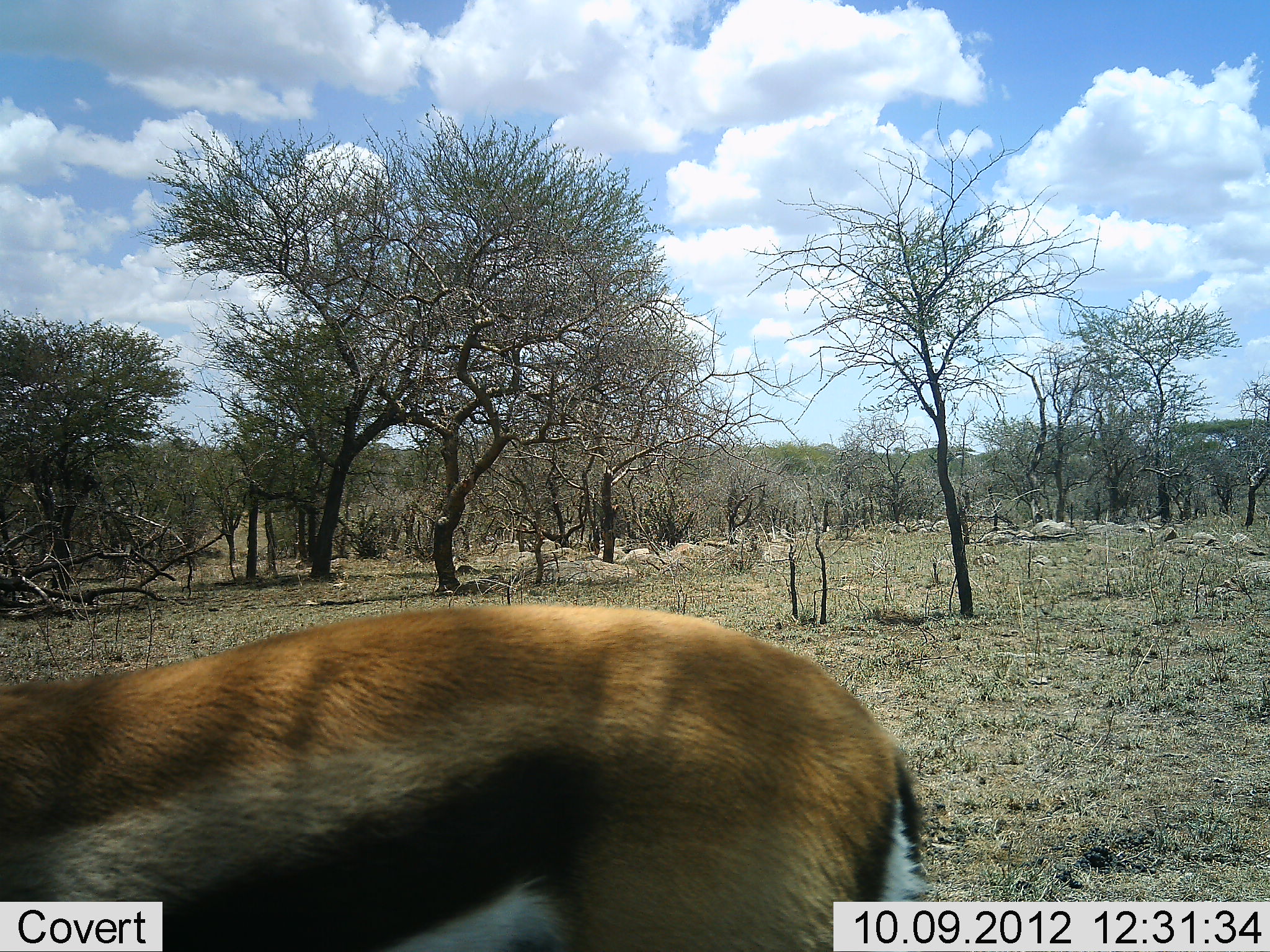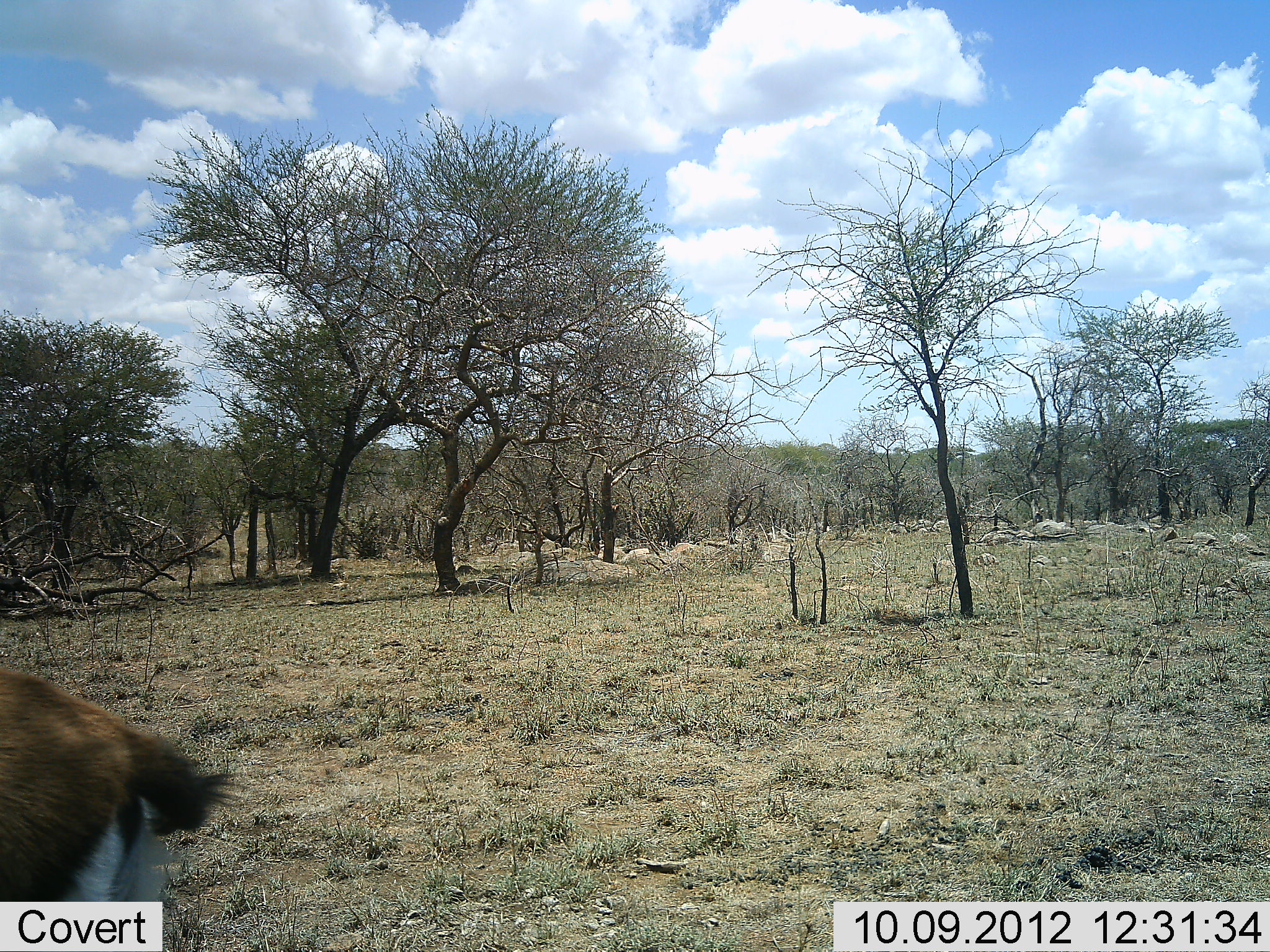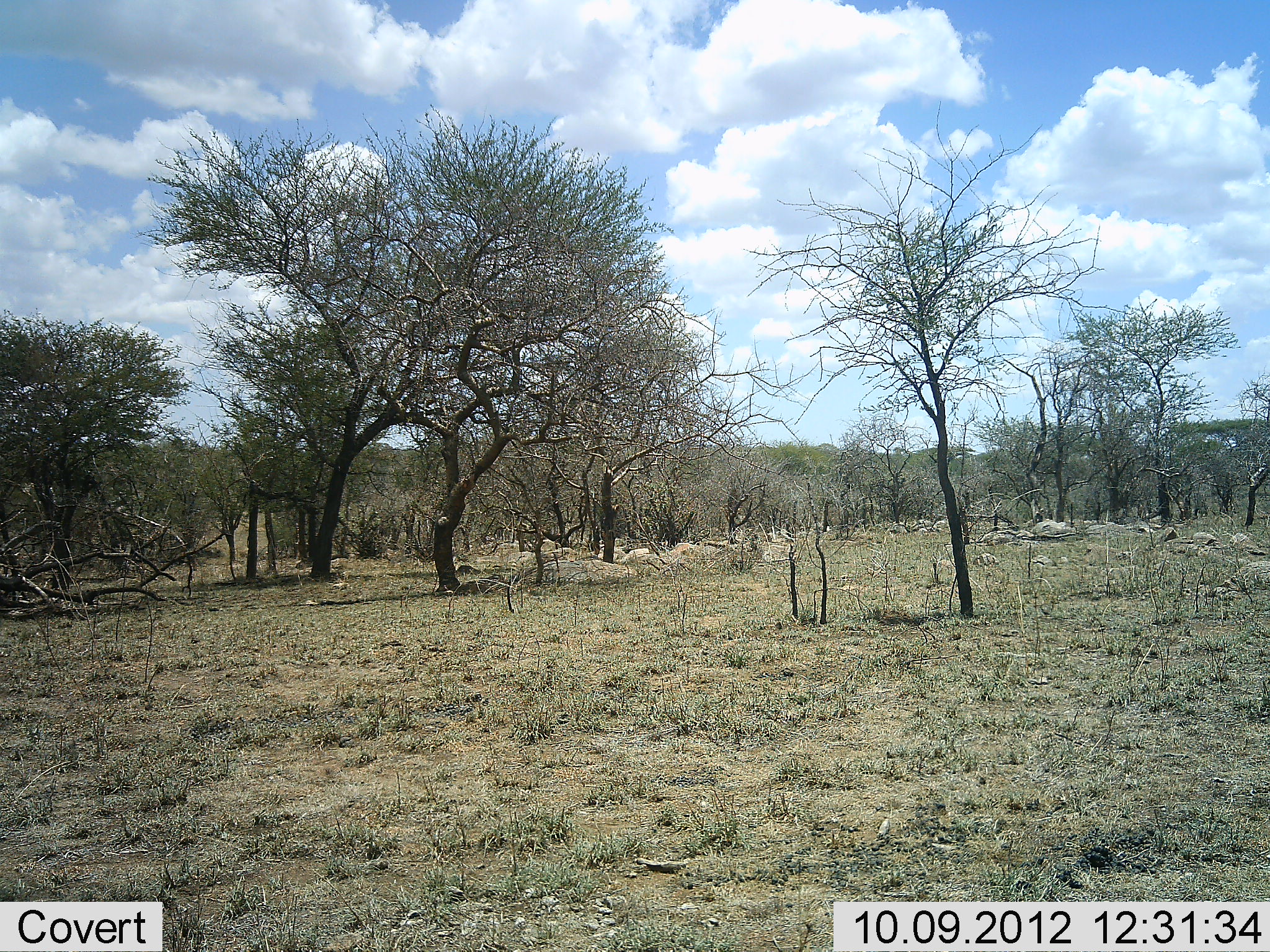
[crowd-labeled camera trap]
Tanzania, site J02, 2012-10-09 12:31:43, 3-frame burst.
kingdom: Animalia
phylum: Chordata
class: Mammalia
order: Artiodactyla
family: Bovidae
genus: Eudorcas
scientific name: Eudorcas thomsonii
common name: thomson's gazelle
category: gazellethomsons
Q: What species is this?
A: Gazellethomsons (thomson's gazelle) (Eudorcas thomsonii).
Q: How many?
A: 1.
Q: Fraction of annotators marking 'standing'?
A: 0%.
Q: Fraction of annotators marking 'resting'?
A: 0%.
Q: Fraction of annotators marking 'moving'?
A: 100%.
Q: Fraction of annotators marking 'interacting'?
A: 0%.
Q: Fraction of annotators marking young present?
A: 0%.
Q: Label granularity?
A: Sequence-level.